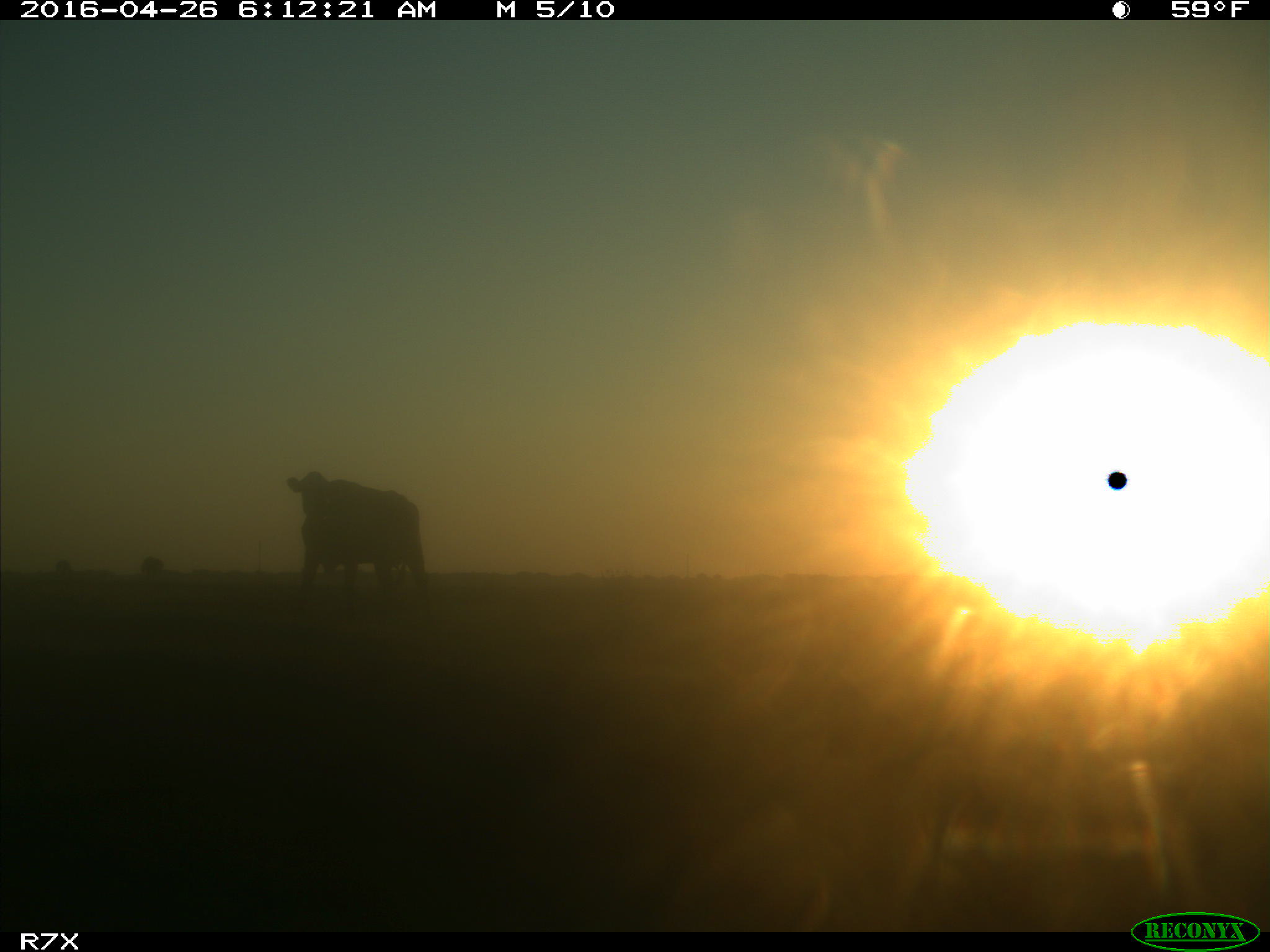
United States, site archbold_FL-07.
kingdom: Animalia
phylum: Chordata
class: Mammalia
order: Artiodactyla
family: Bovidae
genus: Bos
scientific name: Bos taurus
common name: domestic cow